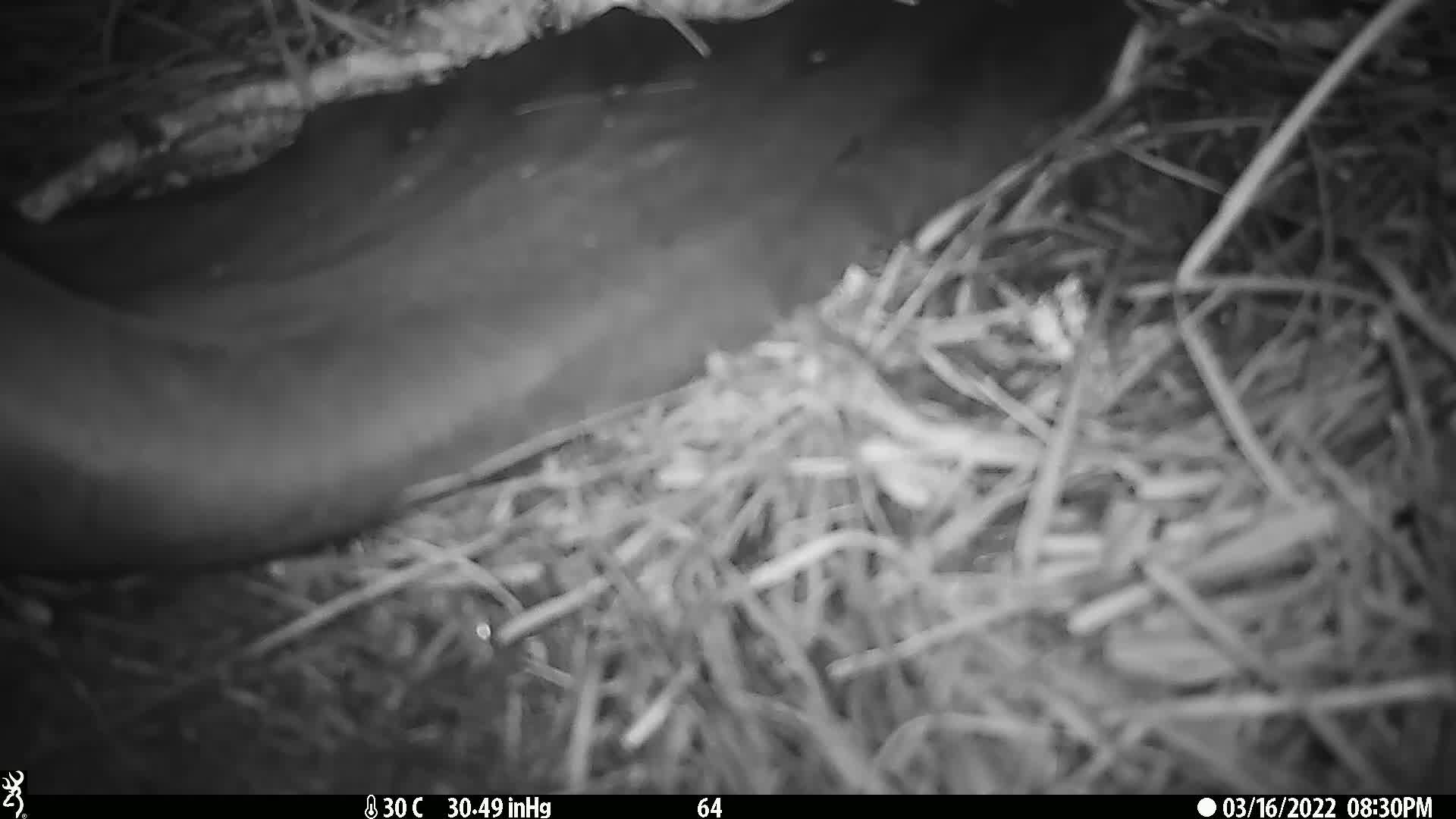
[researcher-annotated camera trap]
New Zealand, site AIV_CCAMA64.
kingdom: Animalia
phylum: Chordata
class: Mammalia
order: Carnivora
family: Otariidae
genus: Phocarctos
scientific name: Phocarctos hookeri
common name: new zealand sea lion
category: sealion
Sealion (new zealand sea lion) (Phocarctos hookeri).